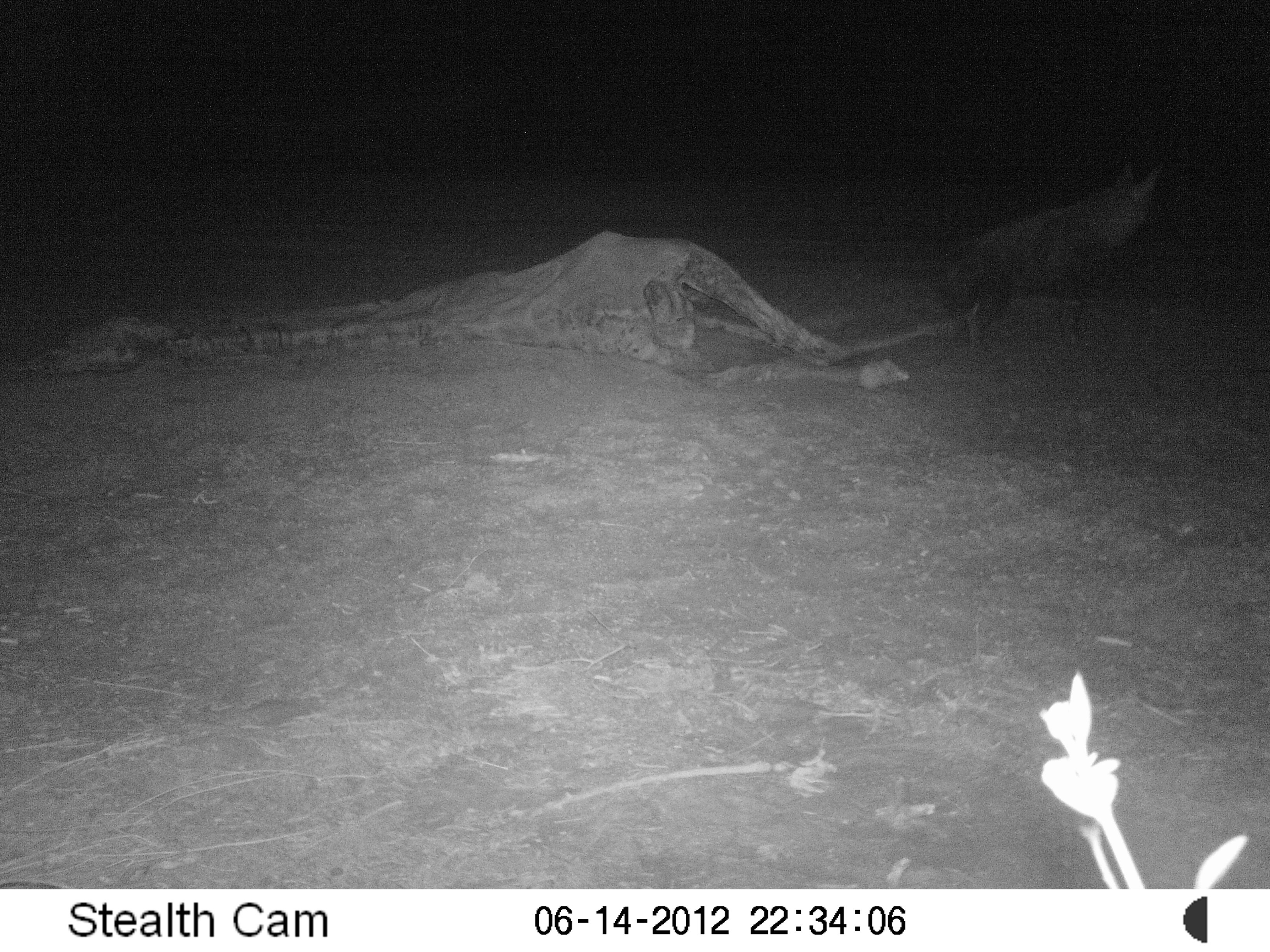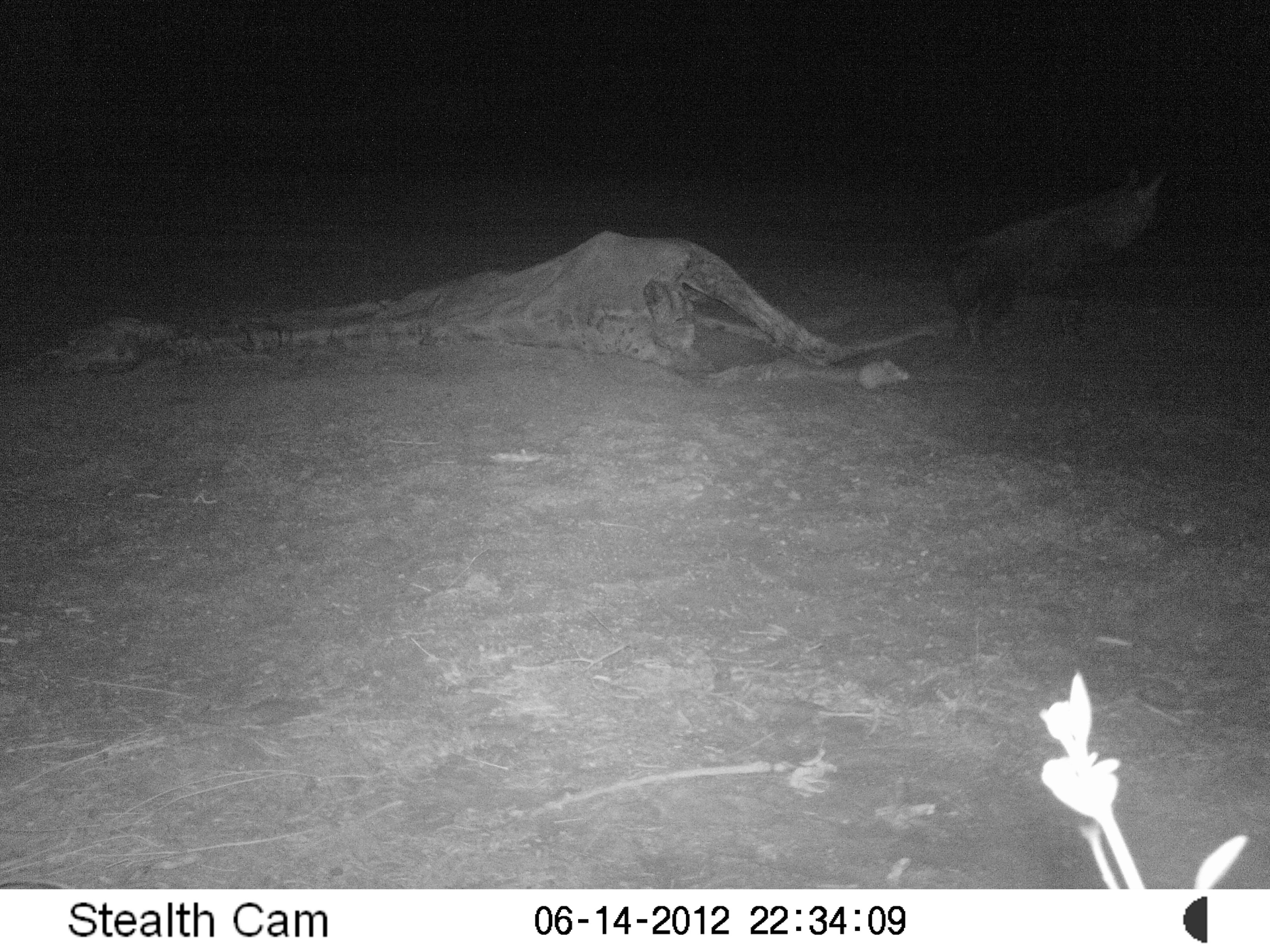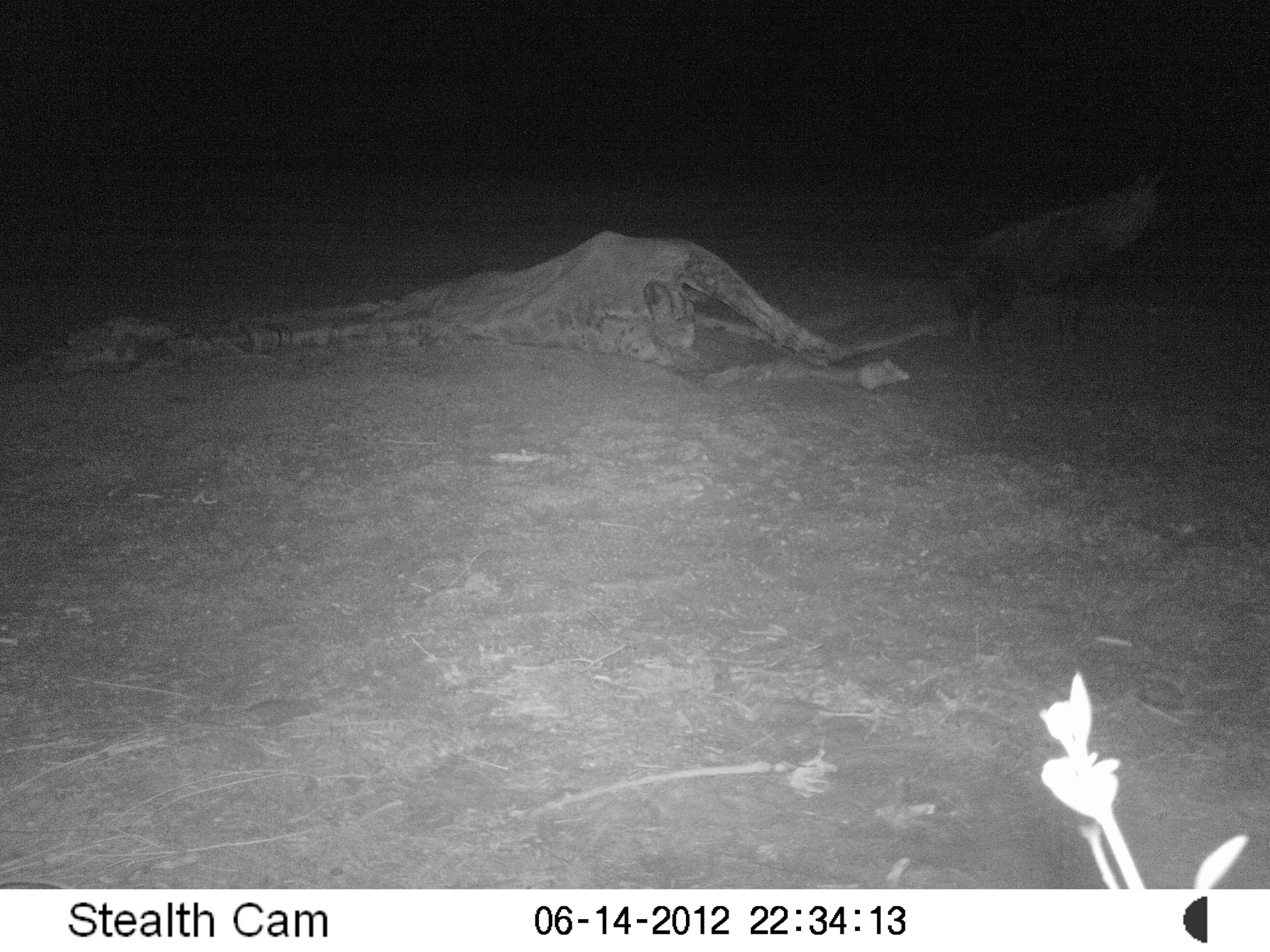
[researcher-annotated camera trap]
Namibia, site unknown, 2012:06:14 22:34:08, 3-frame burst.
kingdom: Animalia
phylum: Chordata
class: Mammalia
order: Carnivora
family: Hyaenidae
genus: Parahyaena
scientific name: Parahyaena brunnea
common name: brown hyena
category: hyaena brunnea